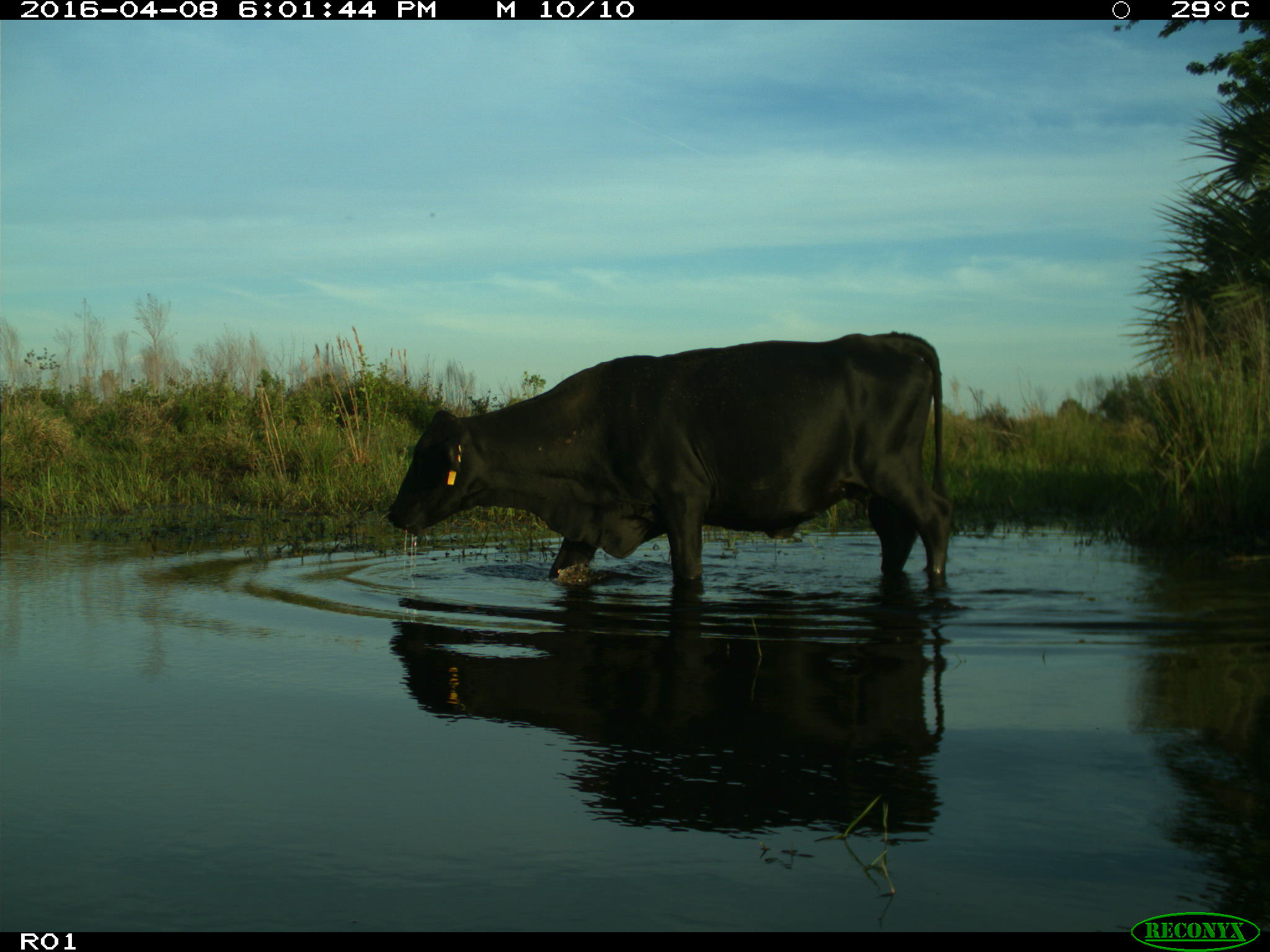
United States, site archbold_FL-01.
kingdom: Animalia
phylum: Chordata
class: Mammalia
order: Artiodactyla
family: Bovidae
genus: Bos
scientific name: Bos taurus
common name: domestic cow